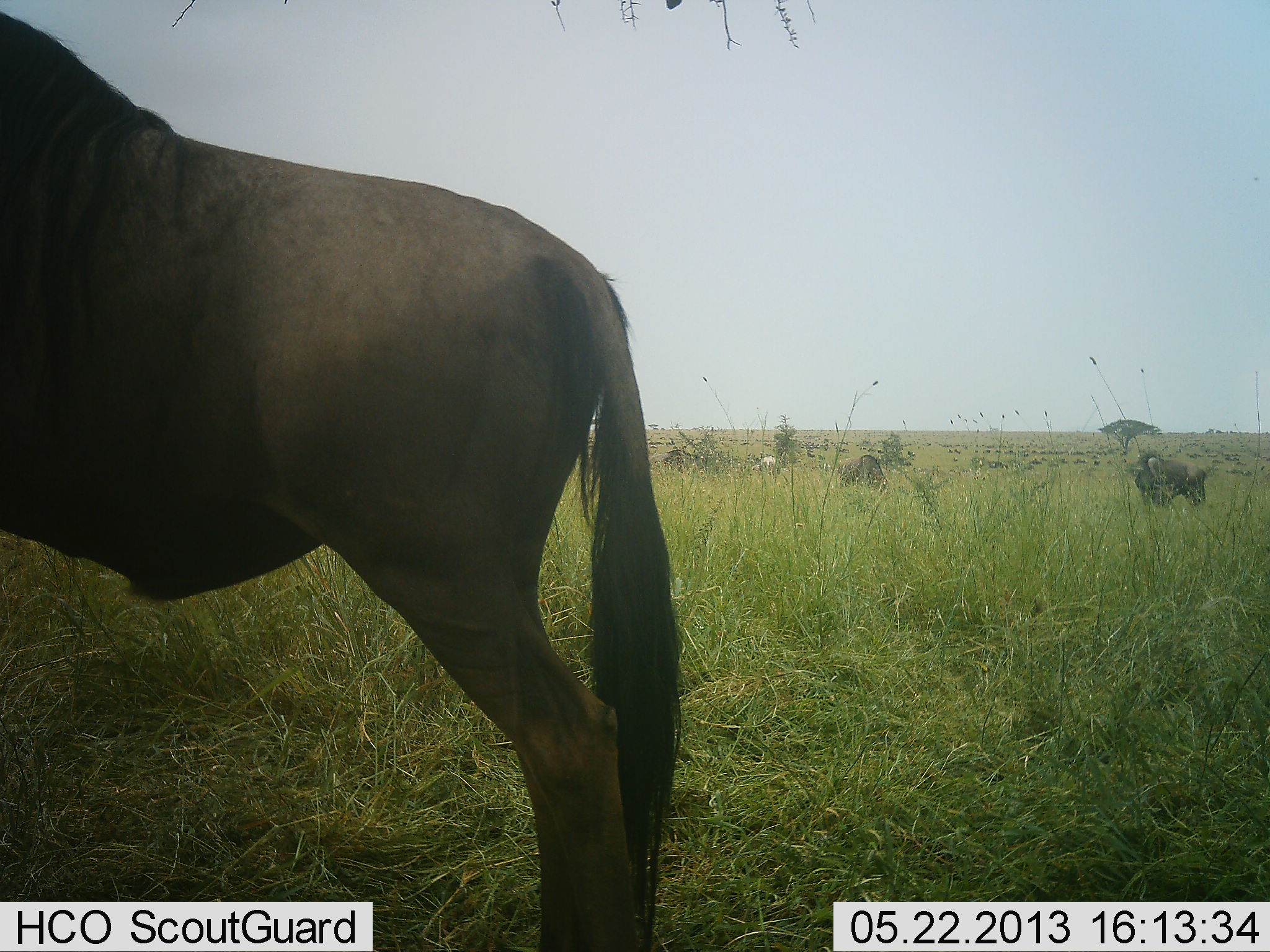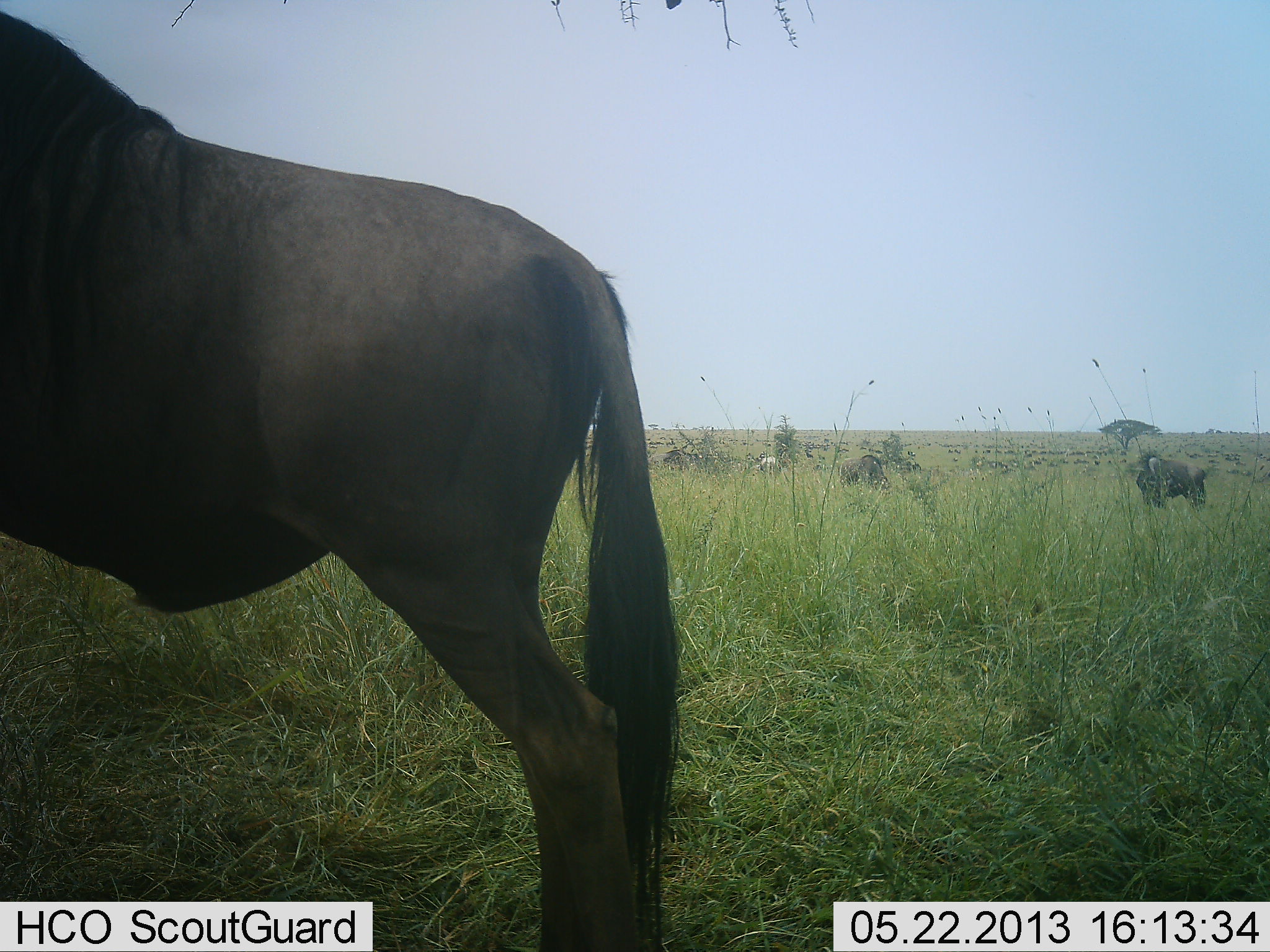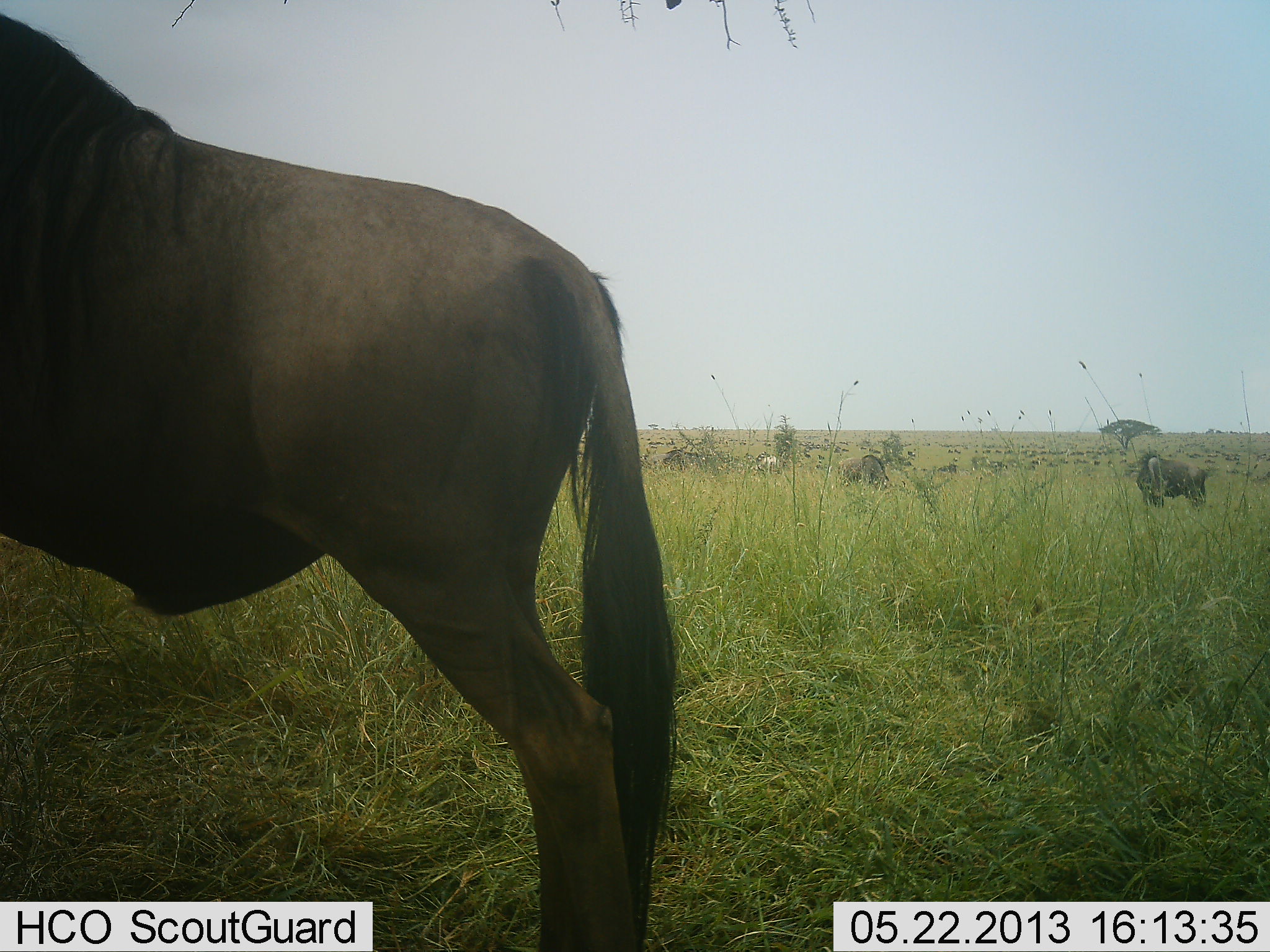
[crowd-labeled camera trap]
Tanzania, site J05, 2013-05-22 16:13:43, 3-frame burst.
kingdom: Animalia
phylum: Chordata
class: Mammalia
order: Artiodactyla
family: Bovidae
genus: Connochaetes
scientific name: Connochaetes taurinus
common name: blue wildebeest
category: wildebeest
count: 6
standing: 80%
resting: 0%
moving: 30%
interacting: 0%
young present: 0%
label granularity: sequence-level